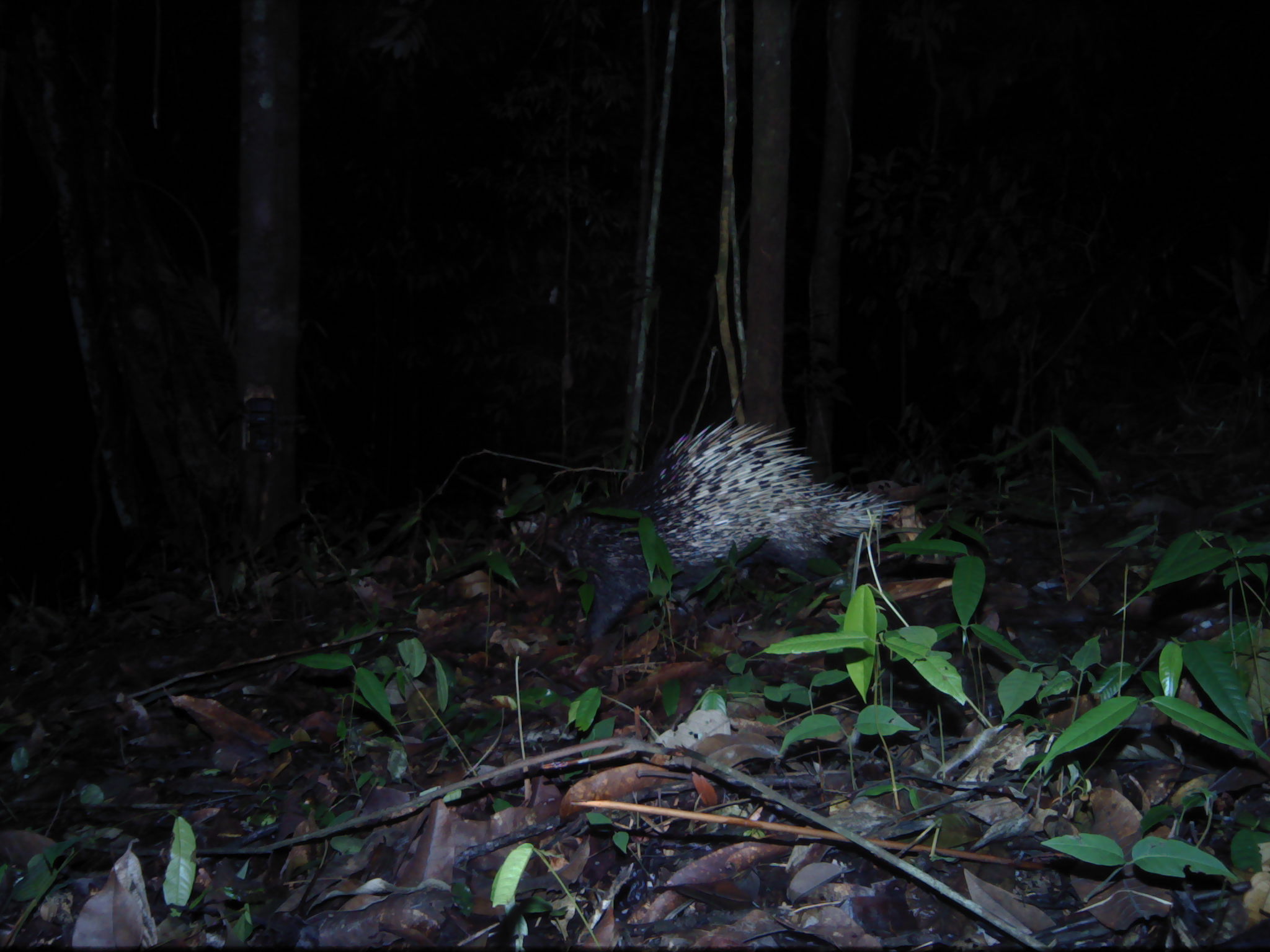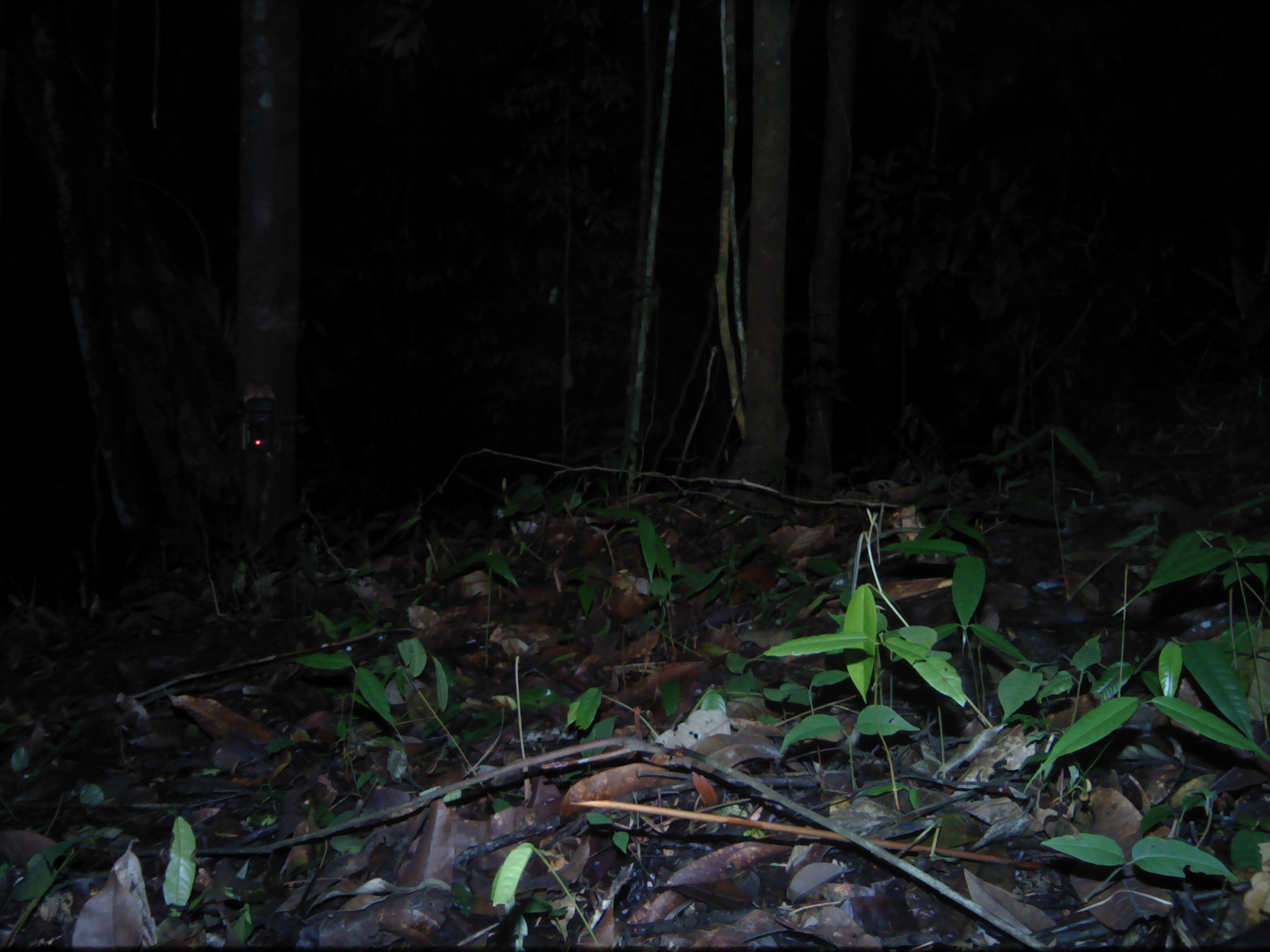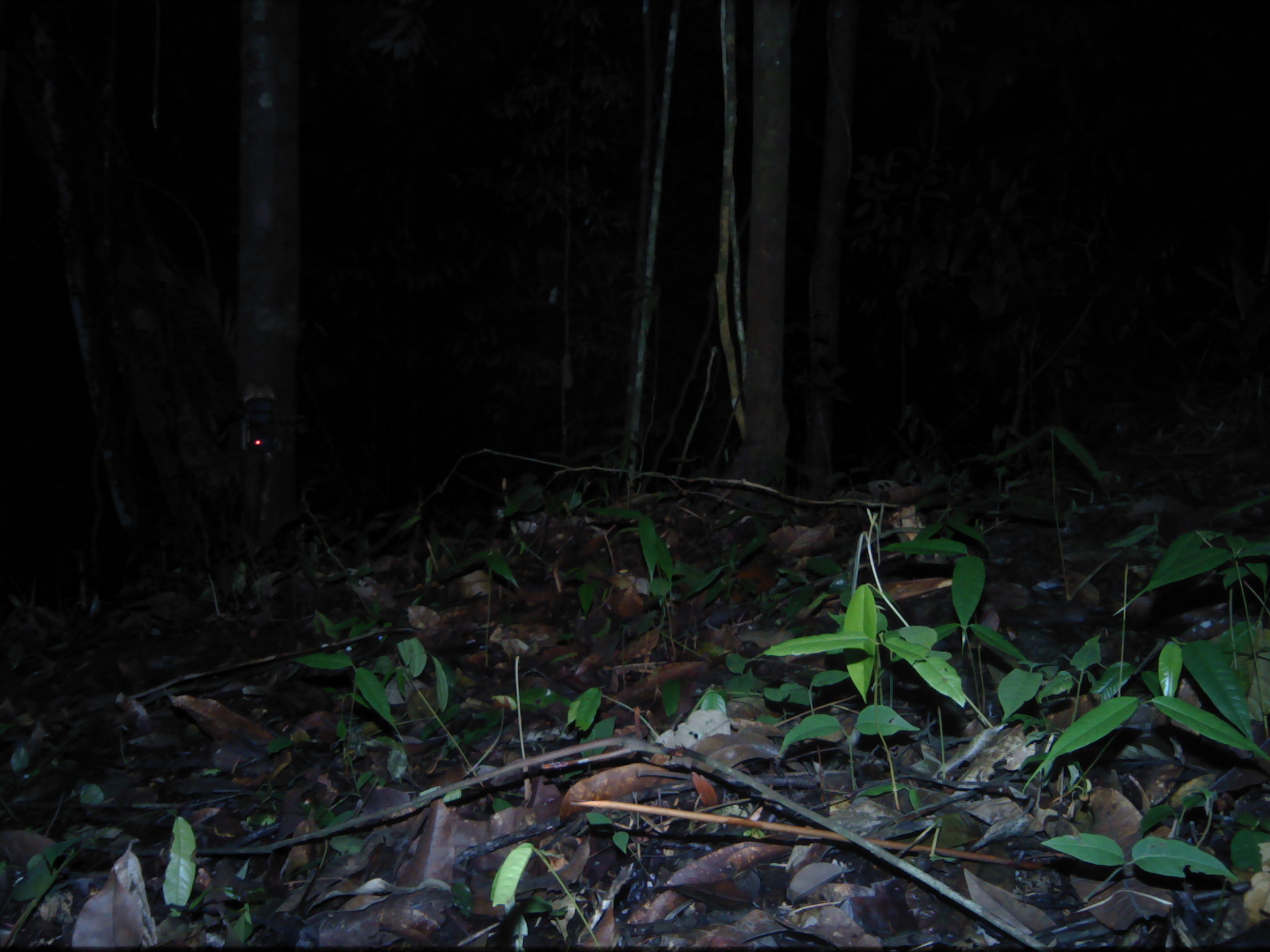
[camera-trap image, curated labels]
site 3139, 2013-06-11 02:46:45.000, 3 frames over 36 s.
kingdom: Animalia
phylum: Chordata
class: Mammalia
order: Rodentia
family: Hystricidae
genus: Hystrix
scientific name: Hystrix brachyura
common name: east asian porcupine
Hystrix brachyura (east asian porcupine), count 1.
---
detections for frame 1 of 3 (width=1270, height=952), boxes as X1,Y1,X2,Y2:
hystrix brachyura: 495,414,916,656